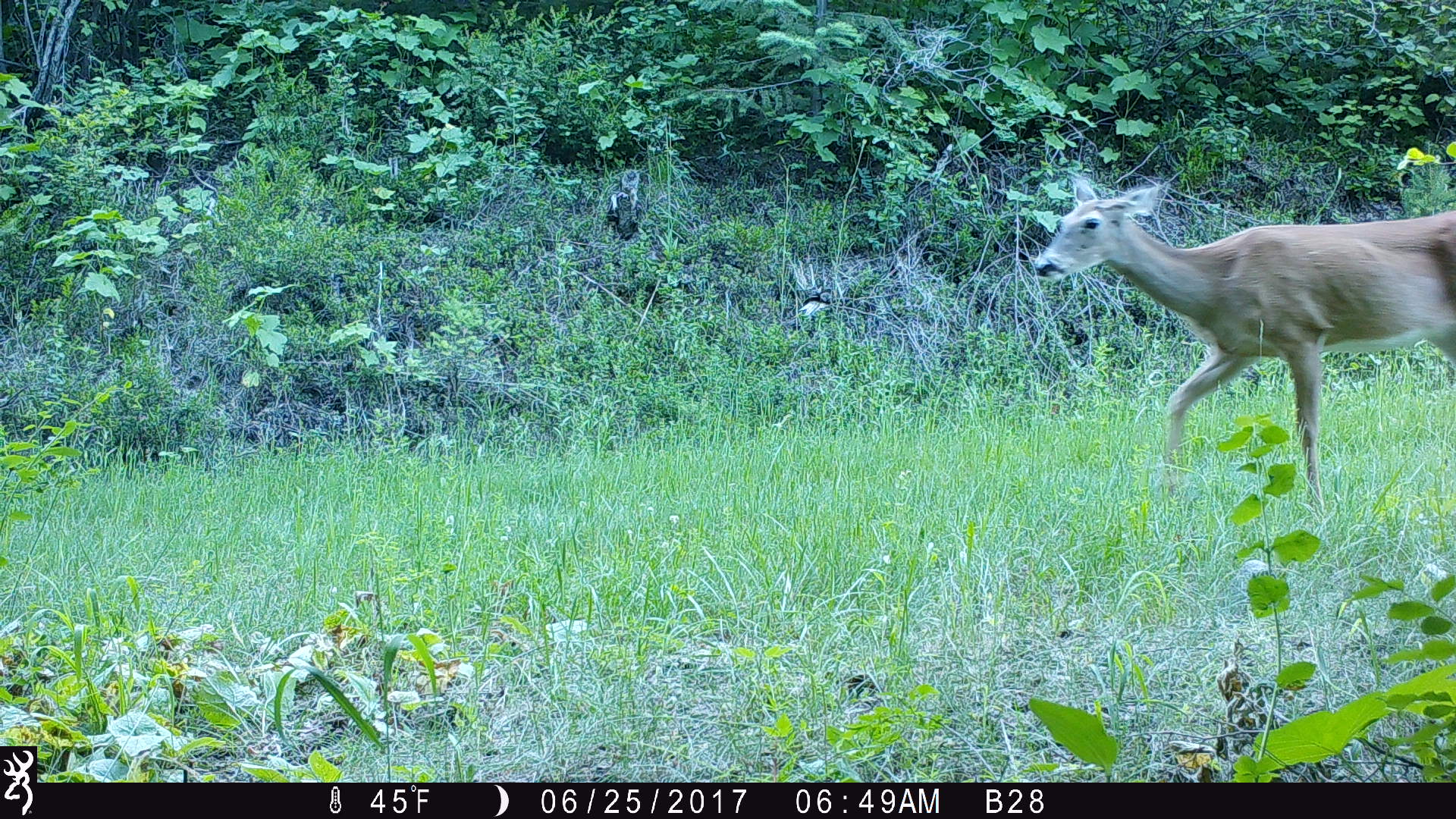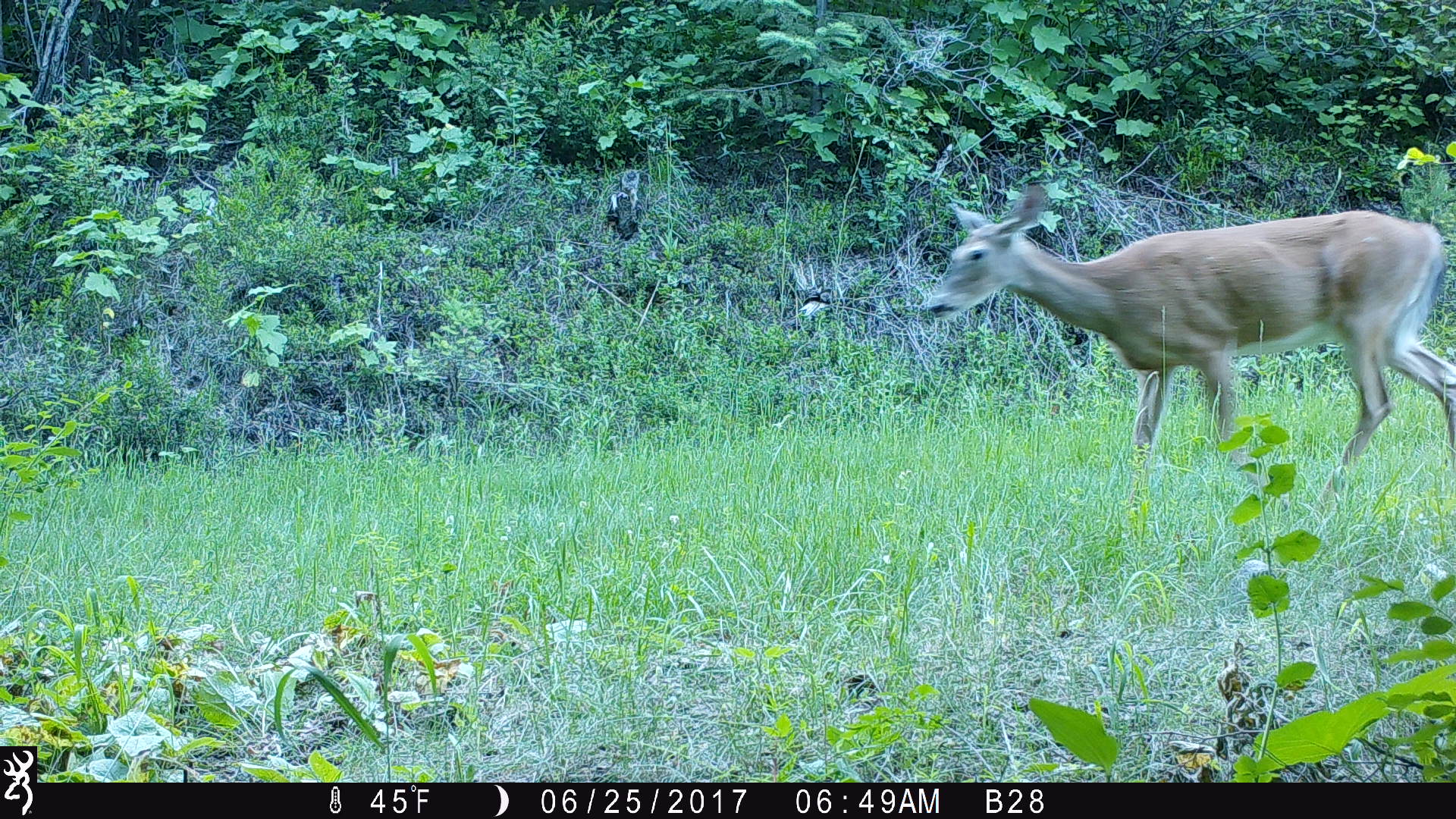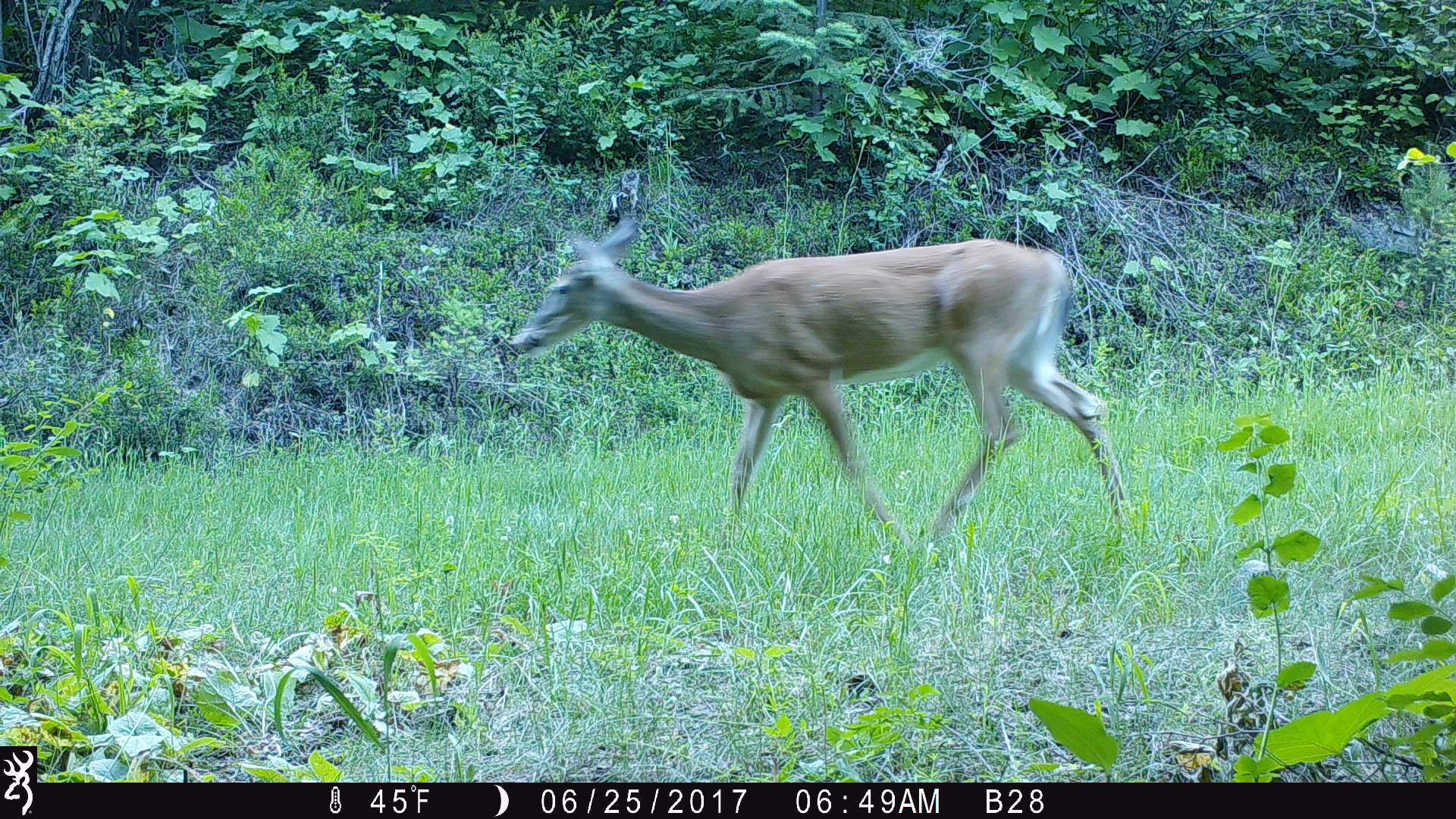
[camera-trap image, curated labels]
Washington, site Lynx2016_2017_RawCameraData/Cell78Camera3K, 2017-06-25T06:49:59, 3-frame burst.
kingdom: Animalia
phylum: Chordata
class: Mammalia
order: Artiodactyla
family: Cervidae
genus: Odocoileus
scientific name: Odocoileus virginianus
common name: white-tailed deer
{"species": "Odocoileus virginianus (white-tailed deer)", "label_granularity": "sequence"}